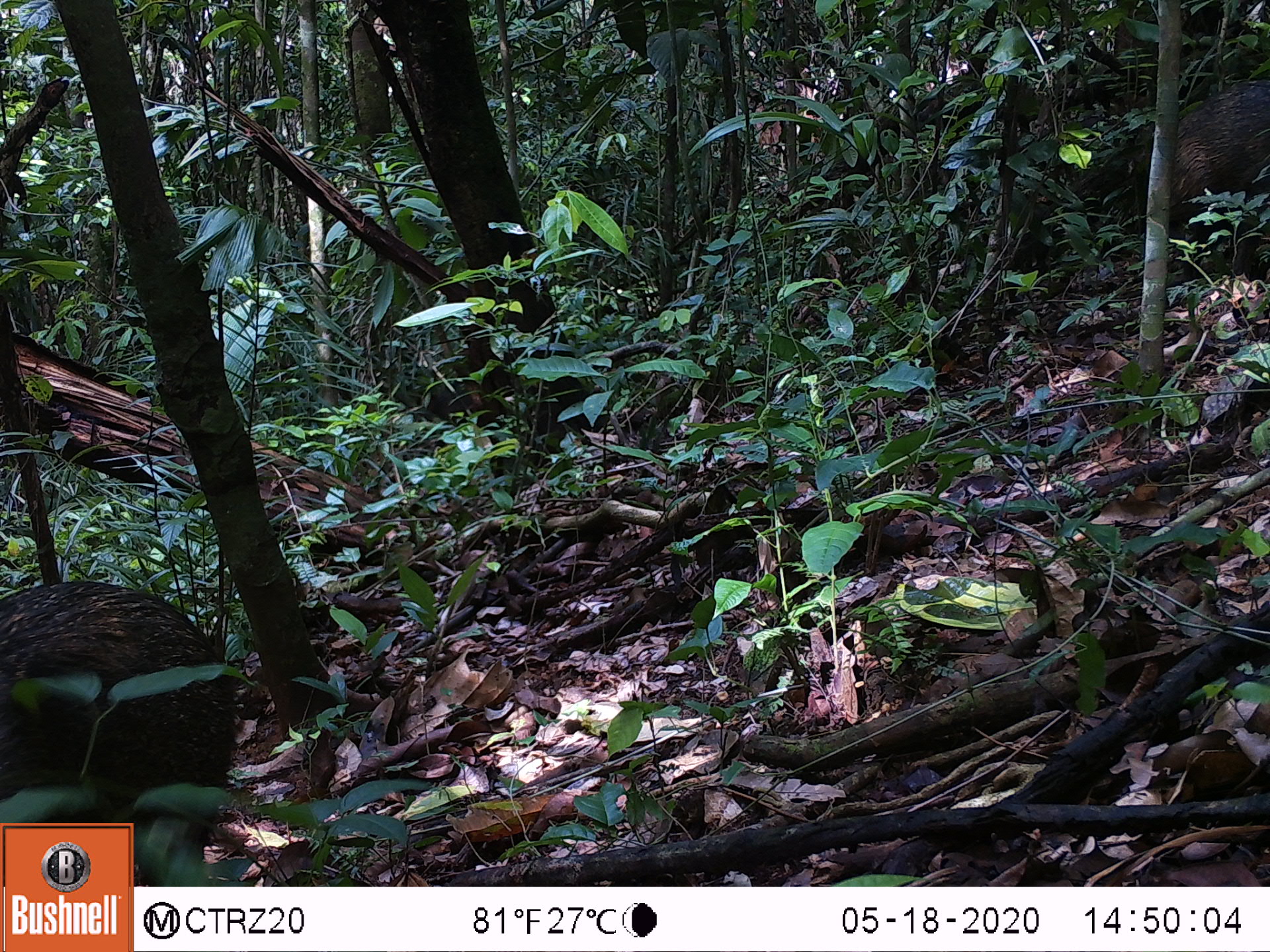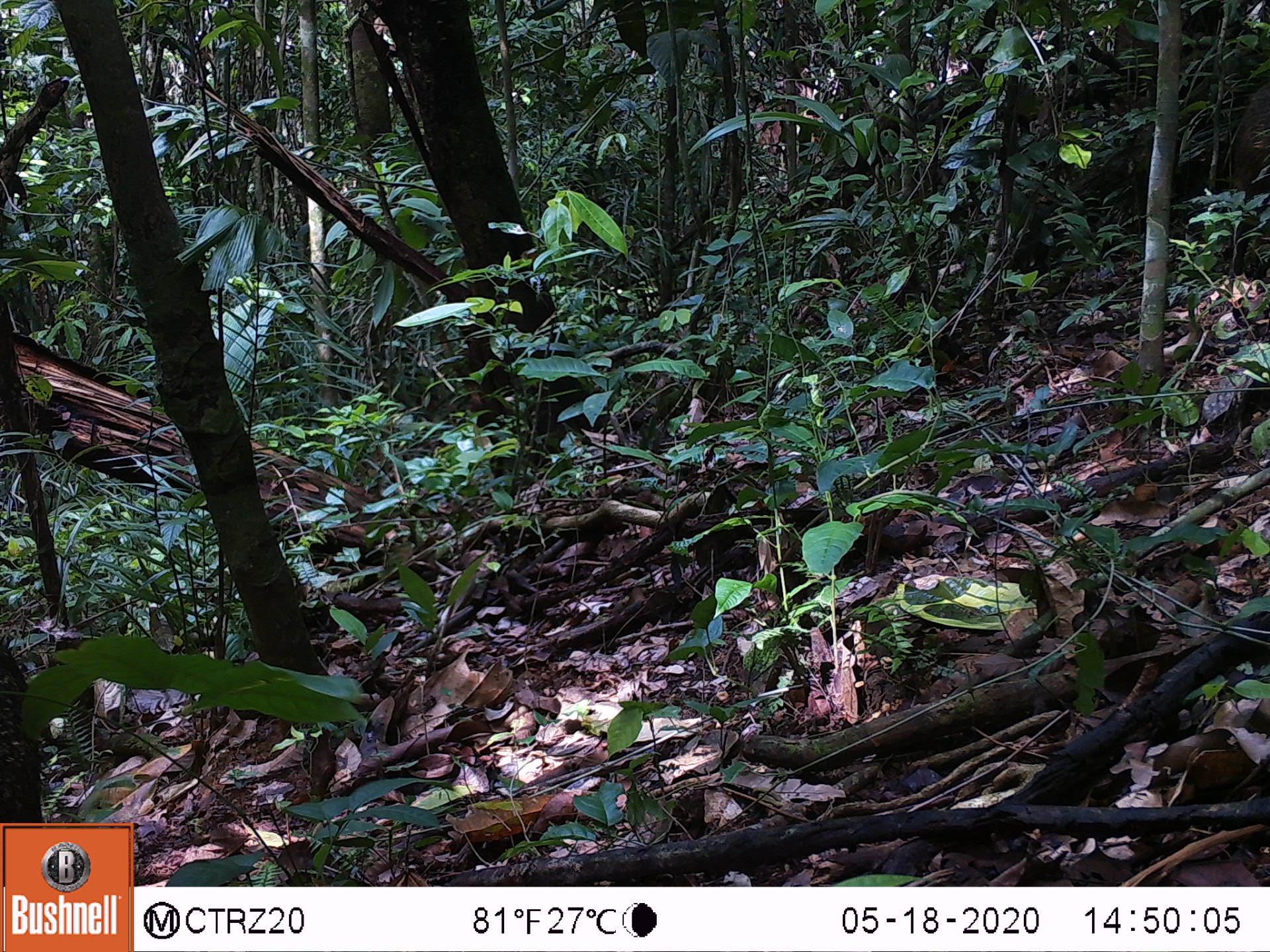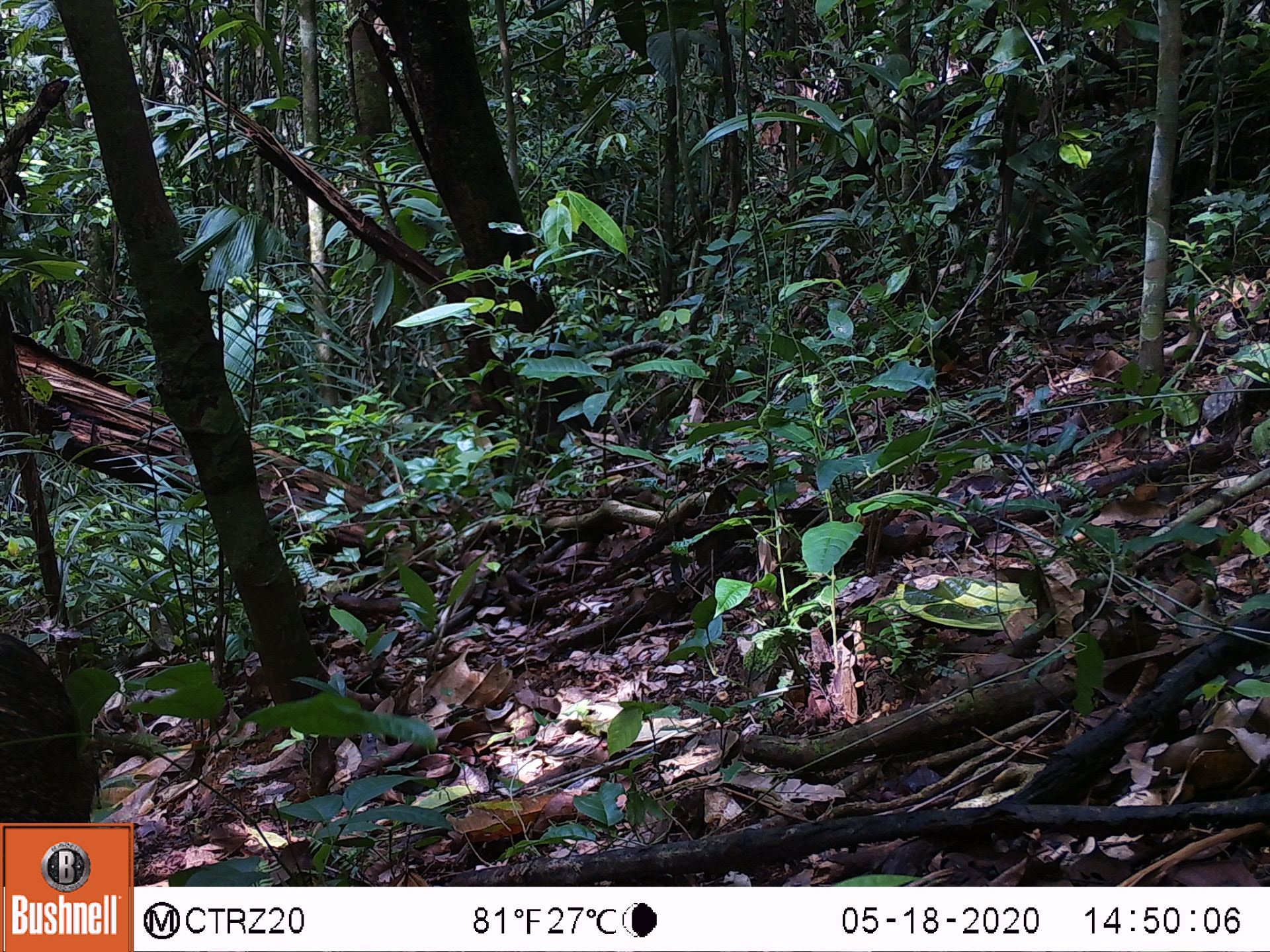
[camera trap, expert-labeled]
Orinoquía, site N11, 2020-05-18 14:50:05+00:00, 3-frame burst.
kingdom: Animalia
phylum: Chordata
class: Mammalia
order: Artiodactyla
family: Tayassuidae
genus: Pecari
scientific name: Pecari tajacu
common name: collared peccary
Collared peccary (Pecari tajacu).